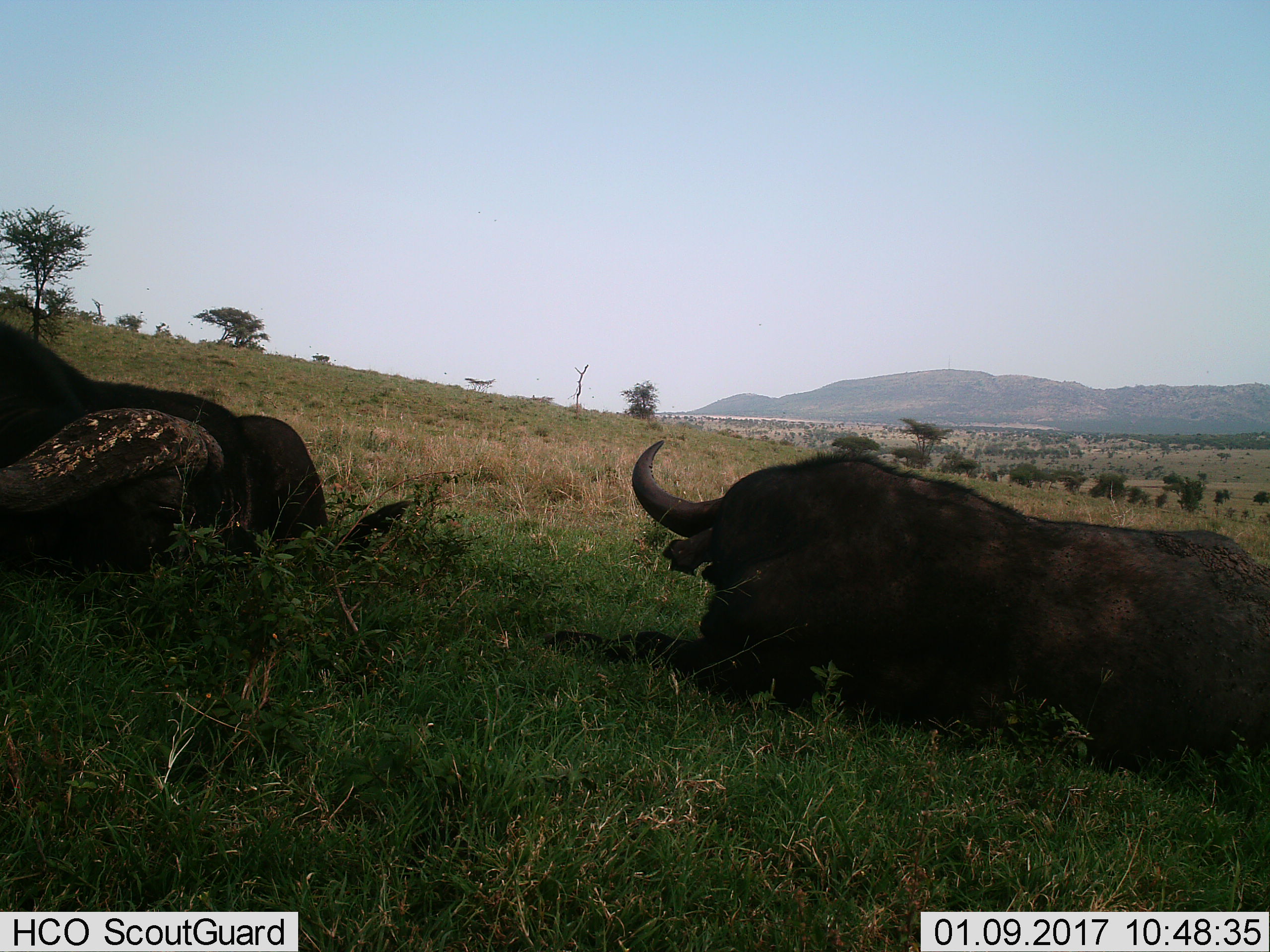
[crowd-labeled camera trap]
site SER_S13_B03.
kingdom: Animalia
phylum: Chordata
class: Mammalia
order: Artiodactyla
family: Bovidae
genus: Syncerus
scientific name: Syncerus caffer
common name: african buffalo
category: buffalo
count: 2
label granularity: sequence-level